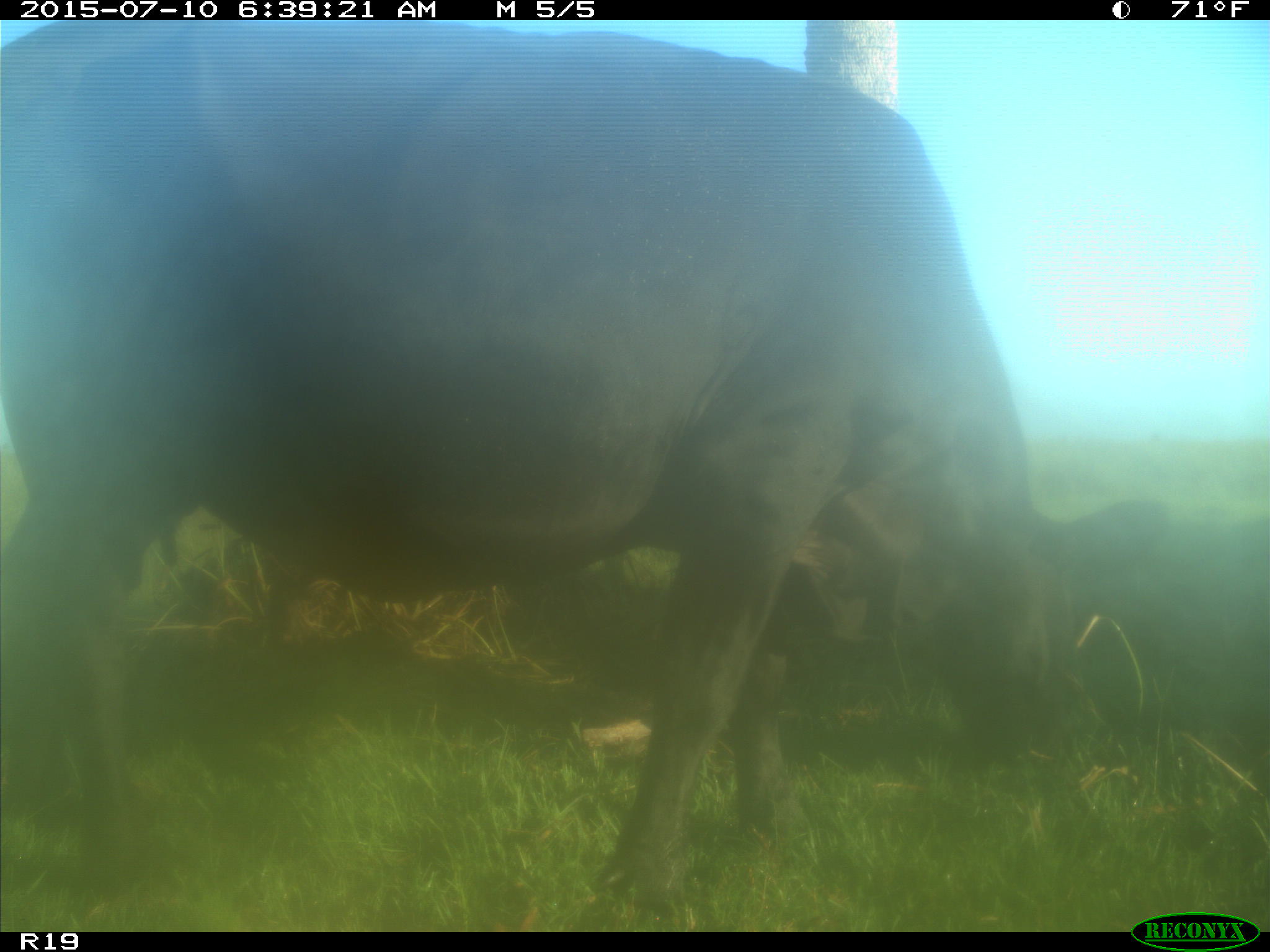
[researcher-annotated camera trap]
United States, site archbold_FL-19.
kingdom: Animalia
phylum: Chordata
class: Mammalia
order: Artiodactyla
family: Bovidae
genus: Bos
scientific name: Bos taurus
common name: domestic cow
Bos taurus (domestic cow).